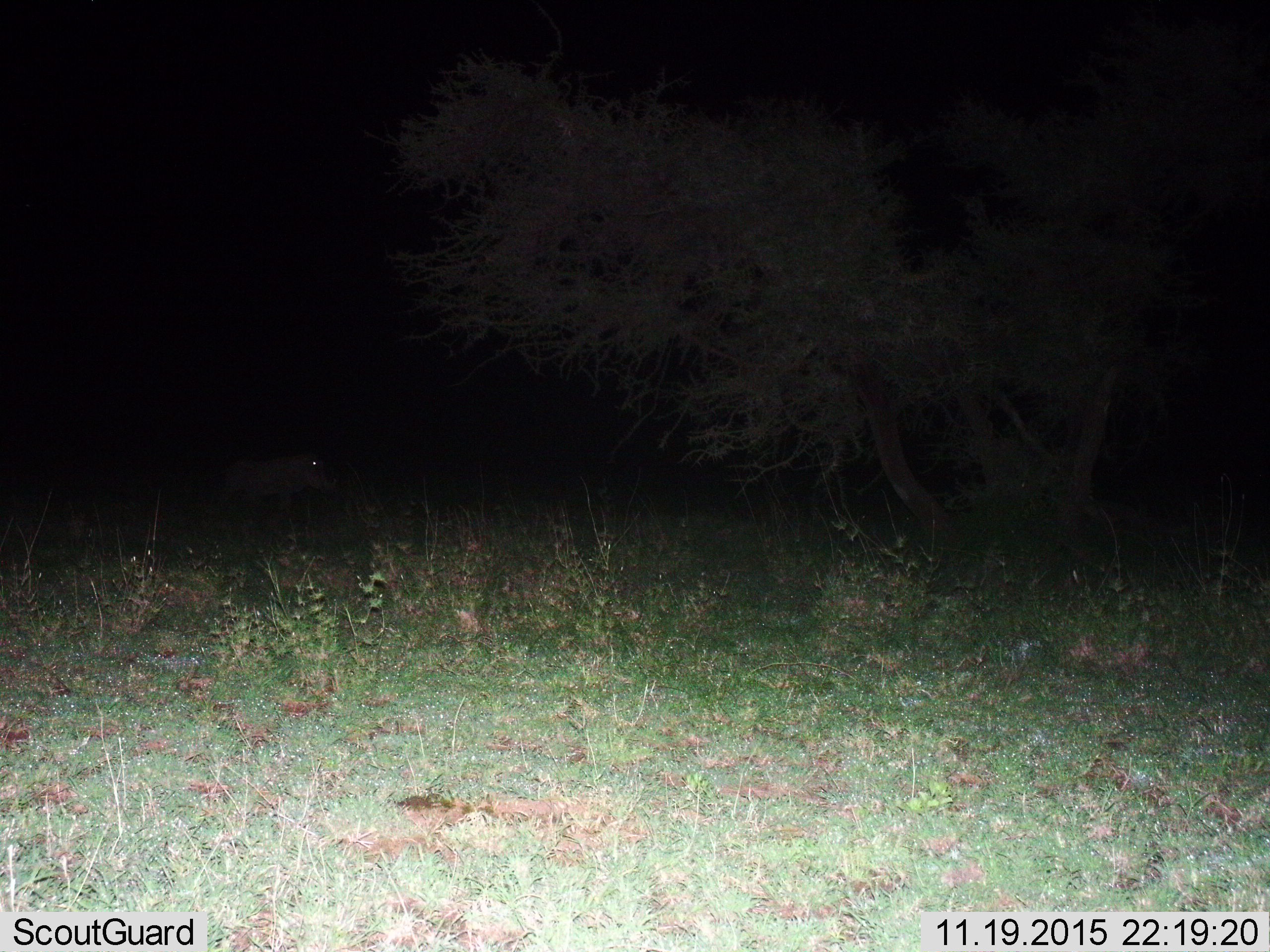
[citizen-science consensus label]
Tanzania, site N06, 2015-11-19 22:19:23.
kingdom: Animalia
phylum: Chordata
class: Mammalia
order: Artiodactyla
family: Suidae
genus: Phacochoerus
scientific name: Phacochoerus africanus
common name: warthog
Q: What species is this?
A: Warthog (Phacochoerus africanus).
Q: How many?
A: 1.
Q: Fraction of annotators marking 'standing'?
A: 17%.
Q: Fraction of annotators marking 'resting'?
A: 0%.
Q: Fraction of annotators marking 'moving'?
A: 83%.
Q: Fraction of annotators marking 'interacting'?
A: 0%.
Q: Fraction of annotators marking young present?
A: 0%.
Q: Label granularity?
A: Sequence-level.